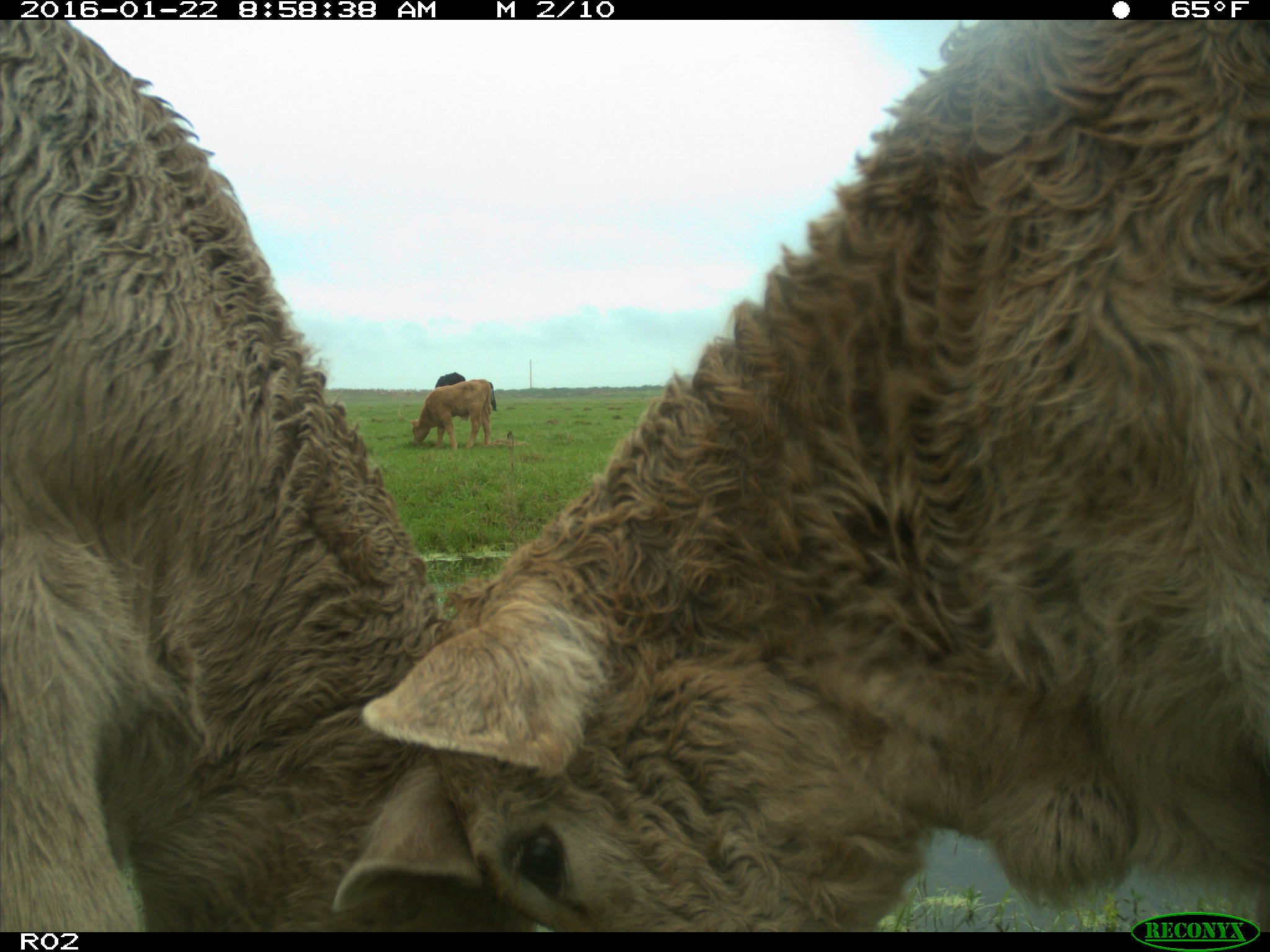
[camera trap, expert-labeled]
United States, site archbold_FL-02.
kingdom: Animalia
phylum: Chordata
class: Mammalia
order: Artiodactyla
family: Bovidae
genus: Bos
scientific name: Bos taurus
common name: domestic cow